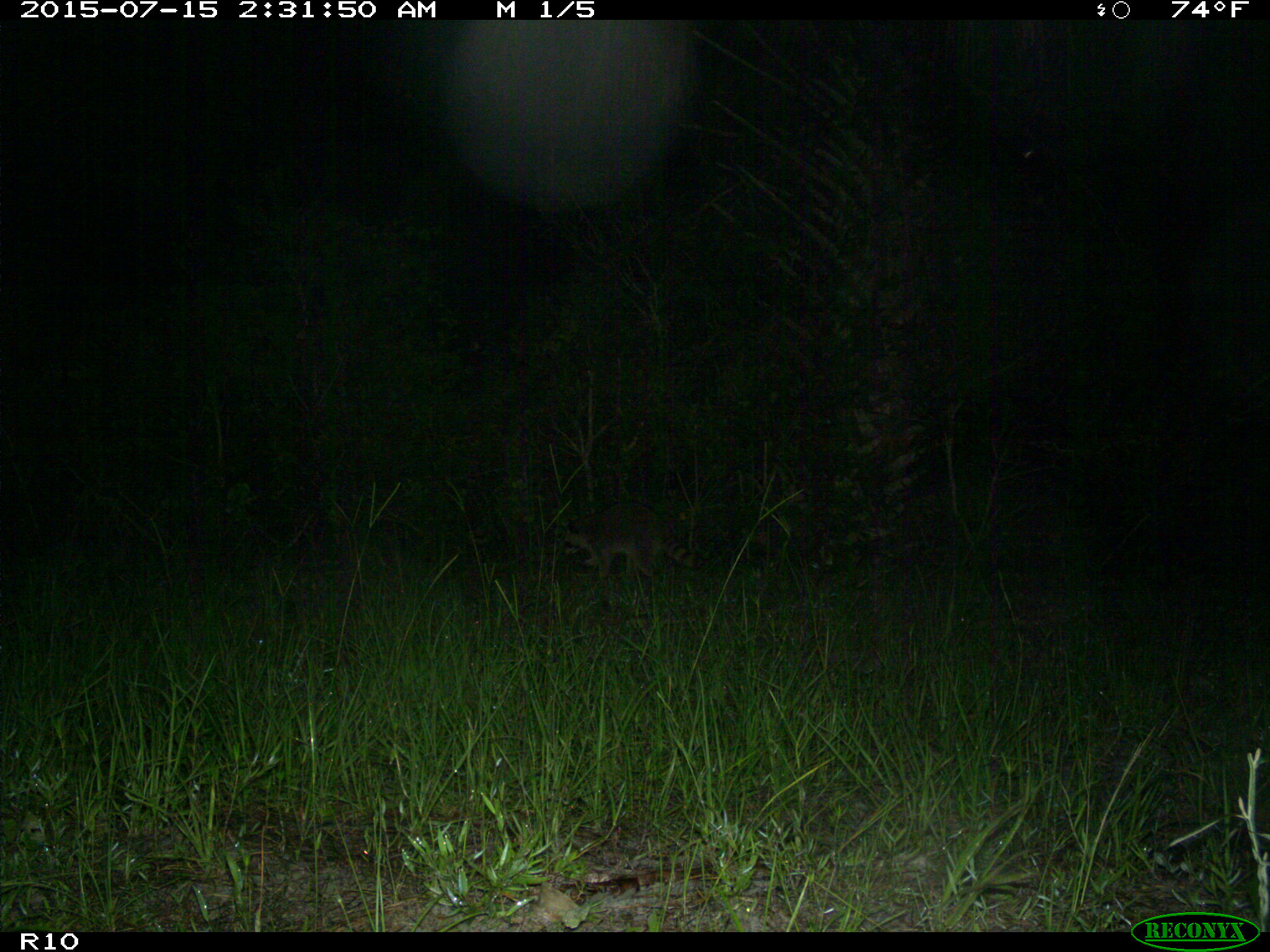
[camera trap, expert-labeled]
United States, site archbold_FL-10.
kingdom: Animalia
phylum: Chordata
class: Mammalia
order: Carnivora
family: Procyonidae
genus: Procyon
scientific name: Procyon lotor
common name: common raccoon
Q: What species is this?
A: Procyon lotor (common raccoon).